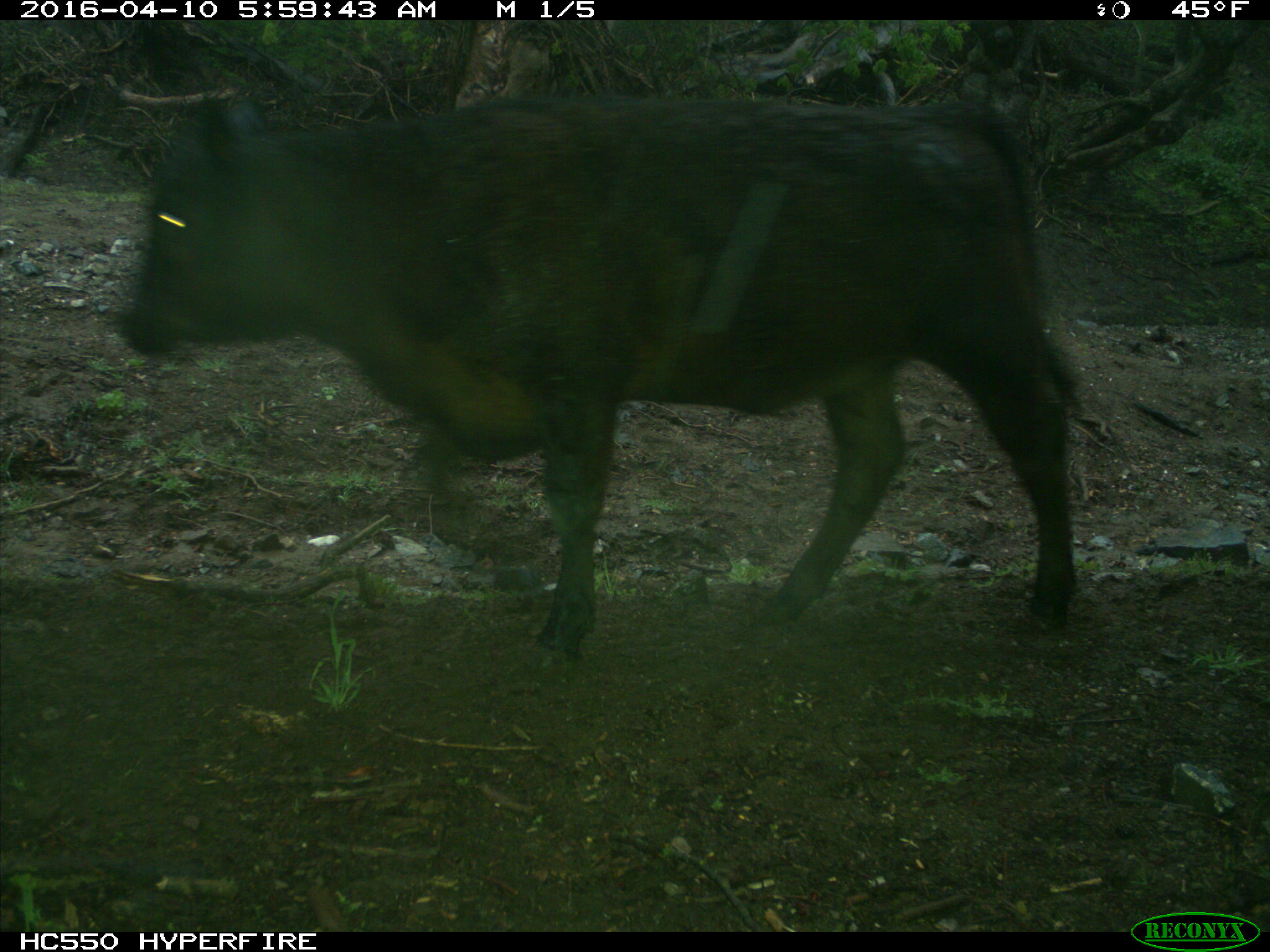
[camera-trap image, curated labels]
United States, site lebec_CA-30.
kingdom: Animalia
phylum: Chordata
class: Mammalia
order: Artiodactyla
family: Bovidae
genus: Bos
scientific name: Bos taurus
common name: domestic cow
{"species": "Bos taurus (domestic cow)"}